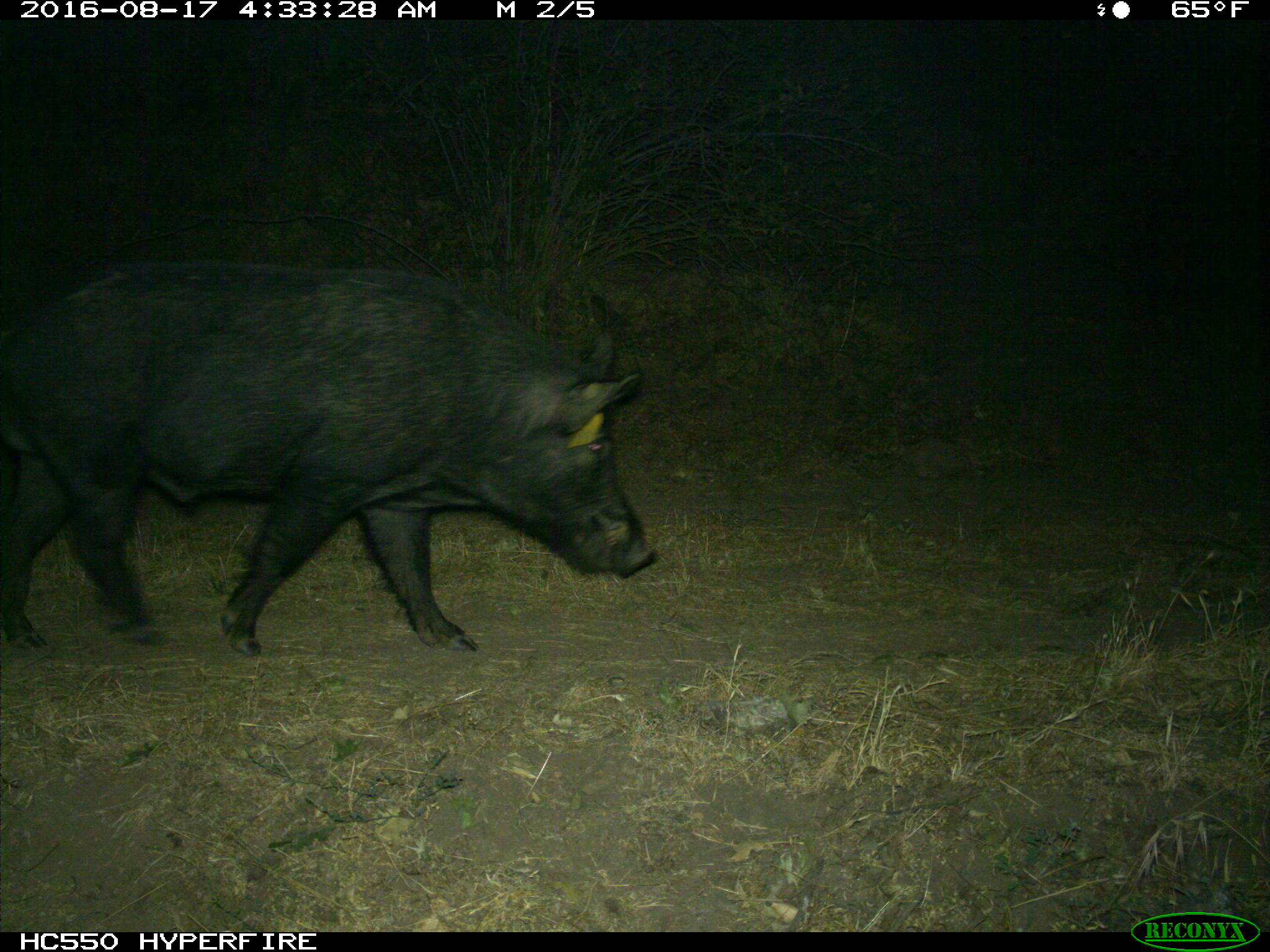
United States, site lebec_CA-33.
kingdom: Animalia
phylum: Chordata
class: Mammalia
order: Artiodactyla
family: Suidae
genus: Sus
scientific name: Sus scrofa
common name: wild boar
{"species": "Sus scrofa (wild boar)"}